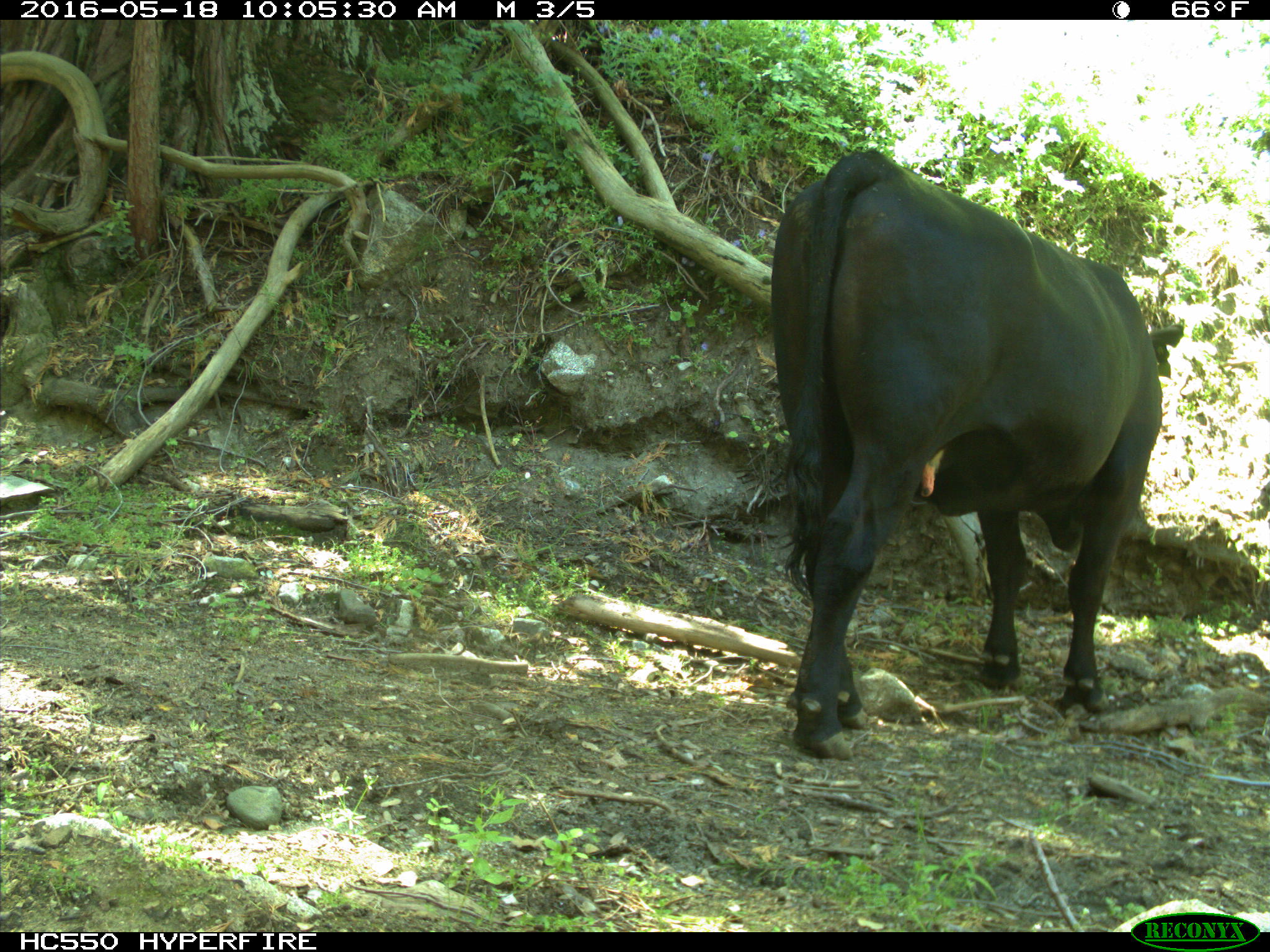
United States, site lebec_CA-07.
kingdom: Animalia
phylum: Chordata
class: Mammalia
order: Artiodactyla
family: Bovidae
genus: Bos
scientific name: Bos taurus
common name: domestic cow